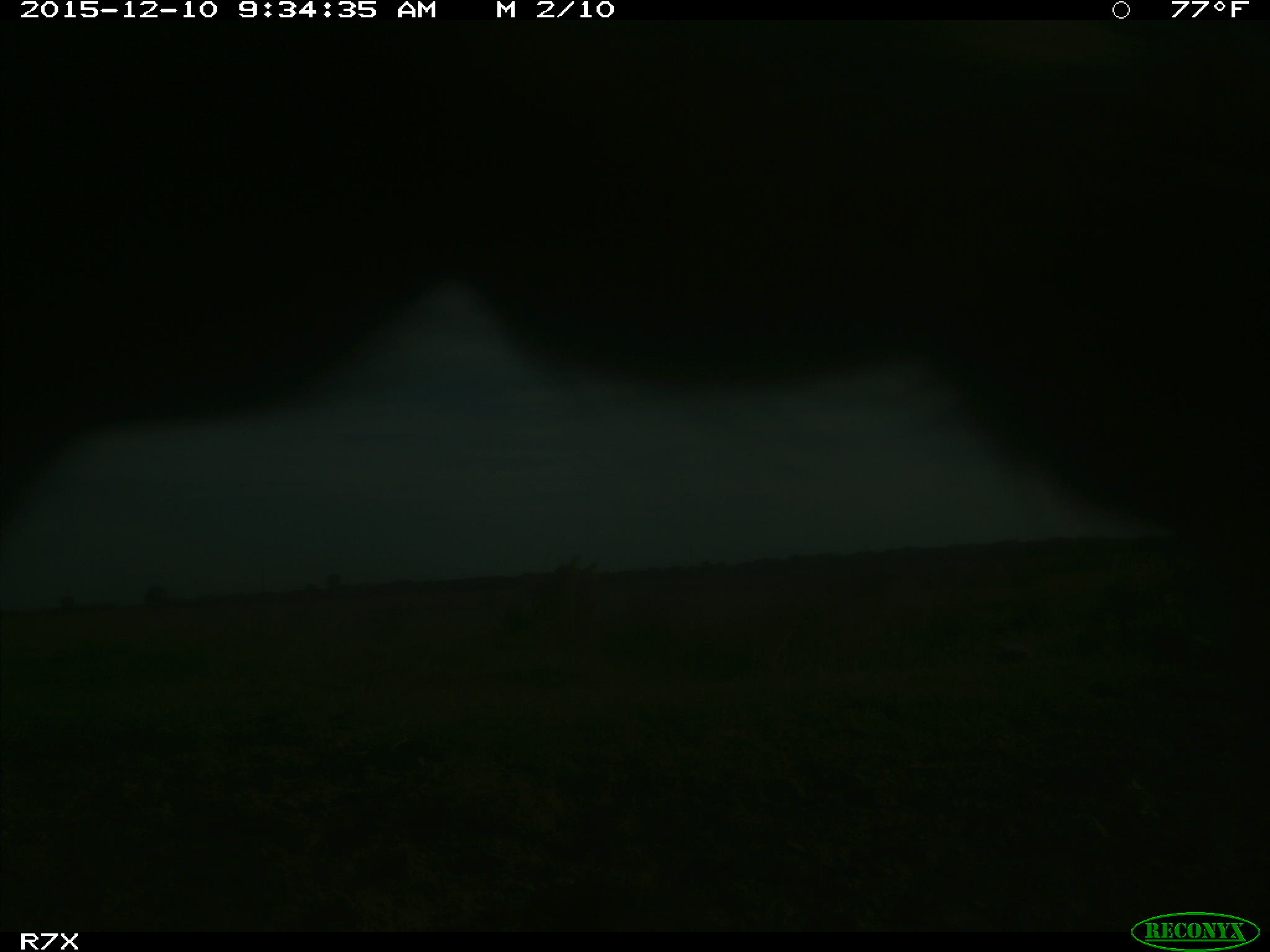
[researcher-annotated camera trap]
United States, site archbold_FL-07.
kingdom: Animalia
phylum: Chordata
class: Mammalia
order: Artiodactyla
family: Bovidae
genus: Bos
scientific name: Bos taurus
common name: domestic cow